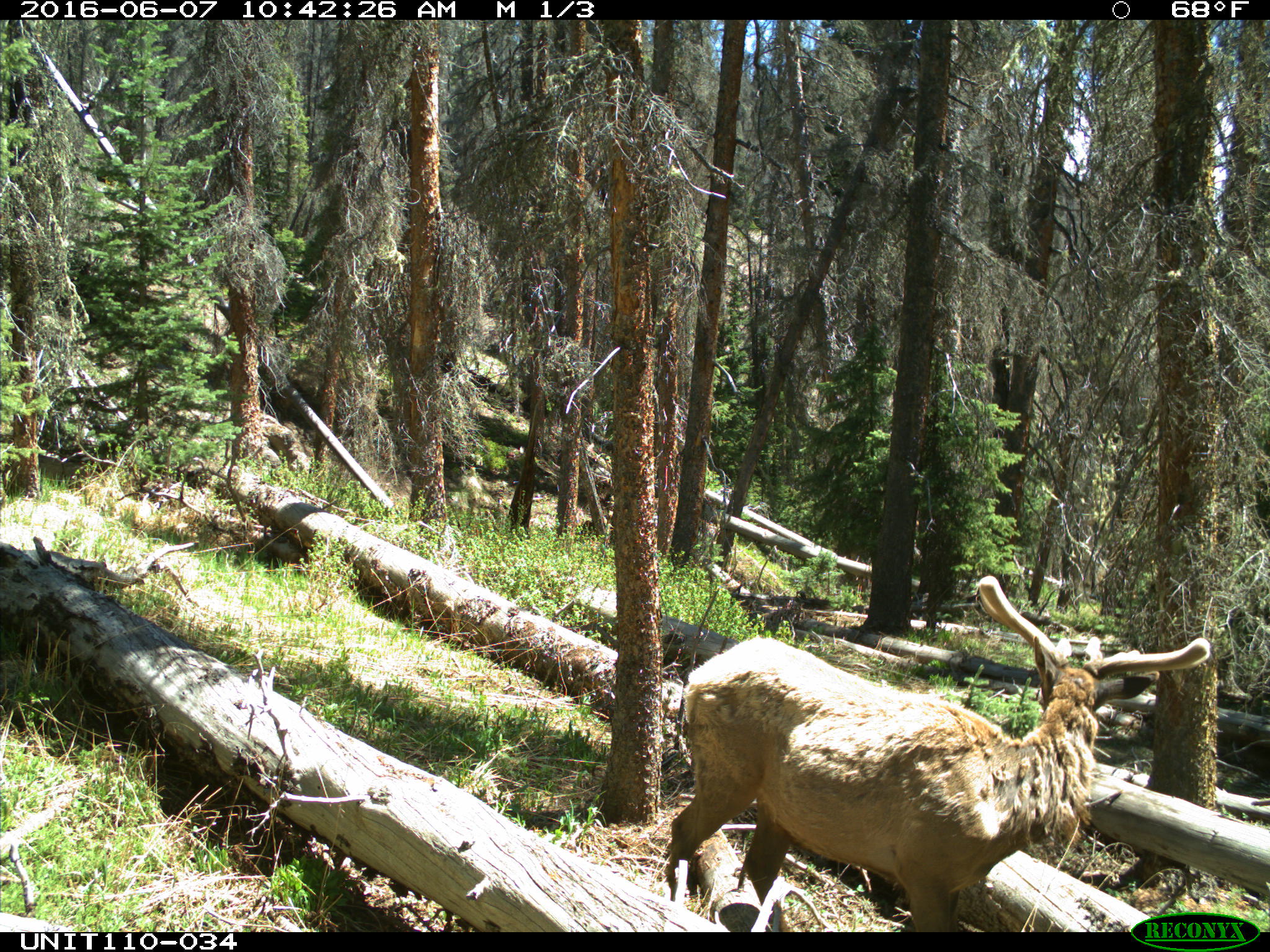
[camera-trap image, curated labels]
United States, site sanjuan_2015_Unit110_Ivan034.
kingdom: Animalia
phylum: Chordata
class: Mammalia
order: Artiodactyla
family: Cervidae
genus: Cervus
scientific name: Cervus elaphus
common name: red deer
Cervus elaphus (red deer).